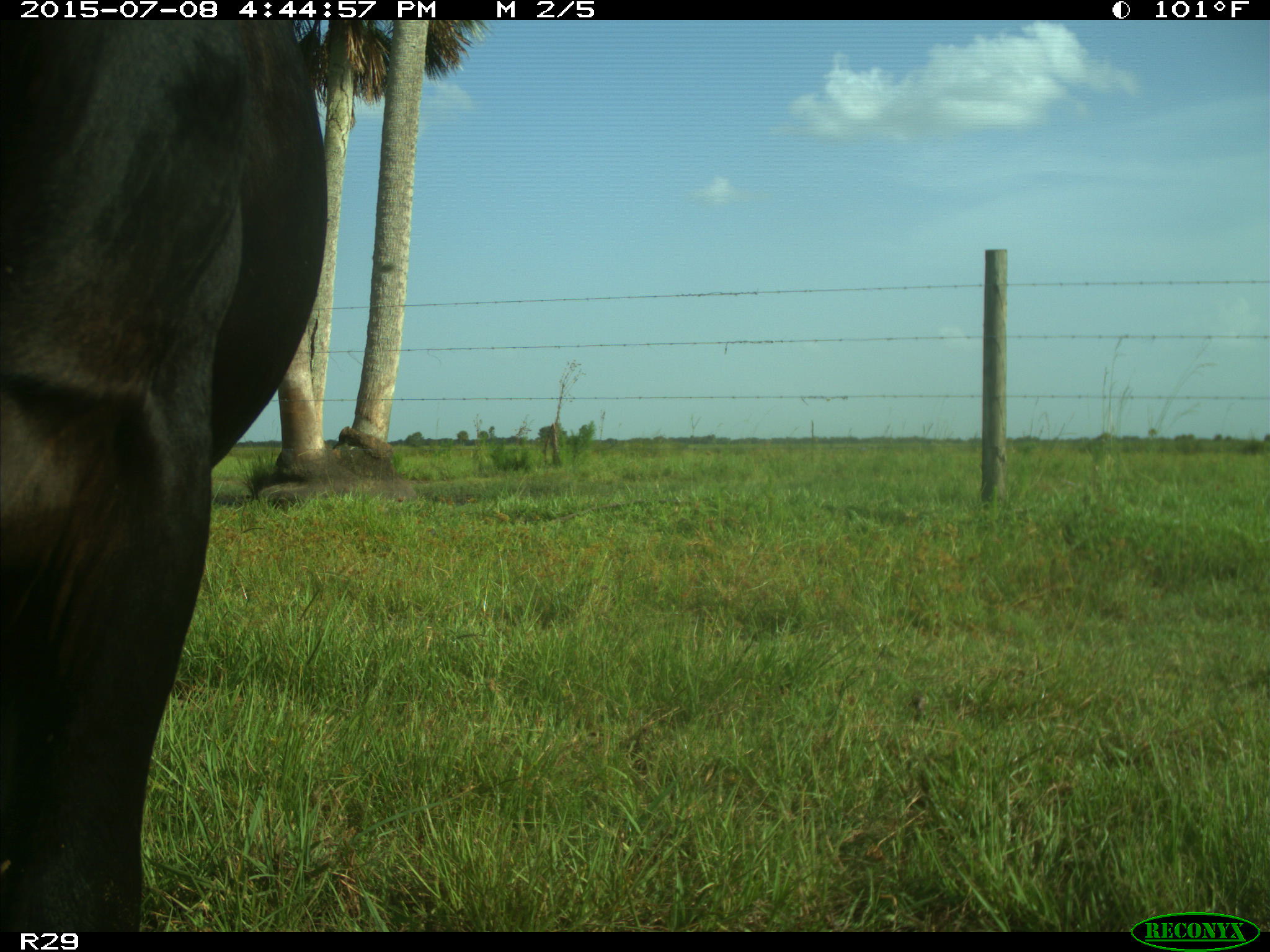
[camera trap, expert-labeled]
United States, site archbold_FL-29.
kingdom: Animalia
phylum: Chordata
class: Mammalia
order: Artiodactyla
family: Bovidae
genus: Bos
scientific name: Bos taurus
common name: domestic cow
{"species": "Bos taurus (domestic cow)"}